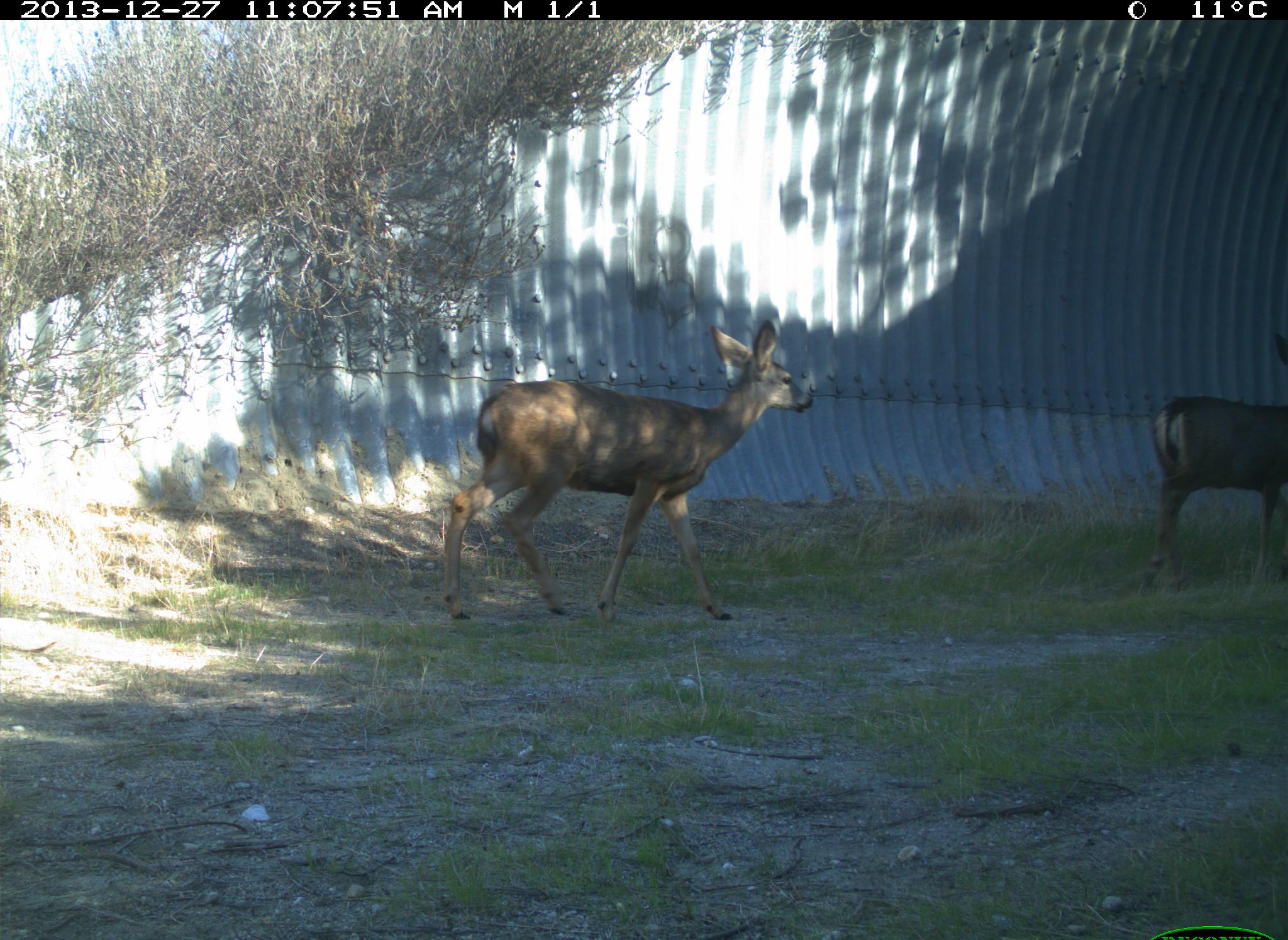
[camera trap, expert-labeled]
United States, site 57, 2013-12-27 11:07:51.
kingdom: Animalia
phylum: Chordata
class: Mammalia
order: Artiodactyla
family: Cervidae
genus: Odocoileus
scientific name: Odocoileus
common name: deer